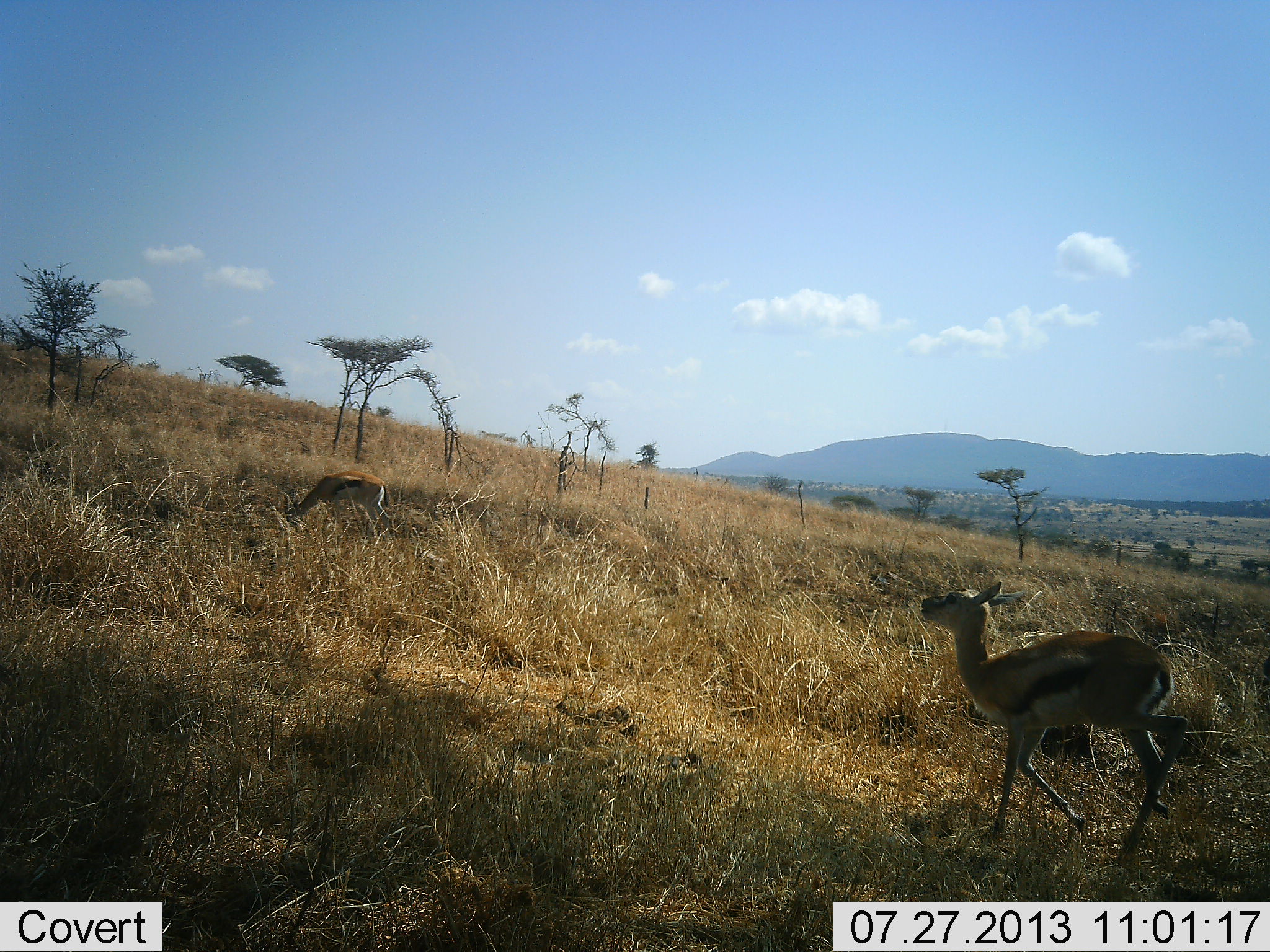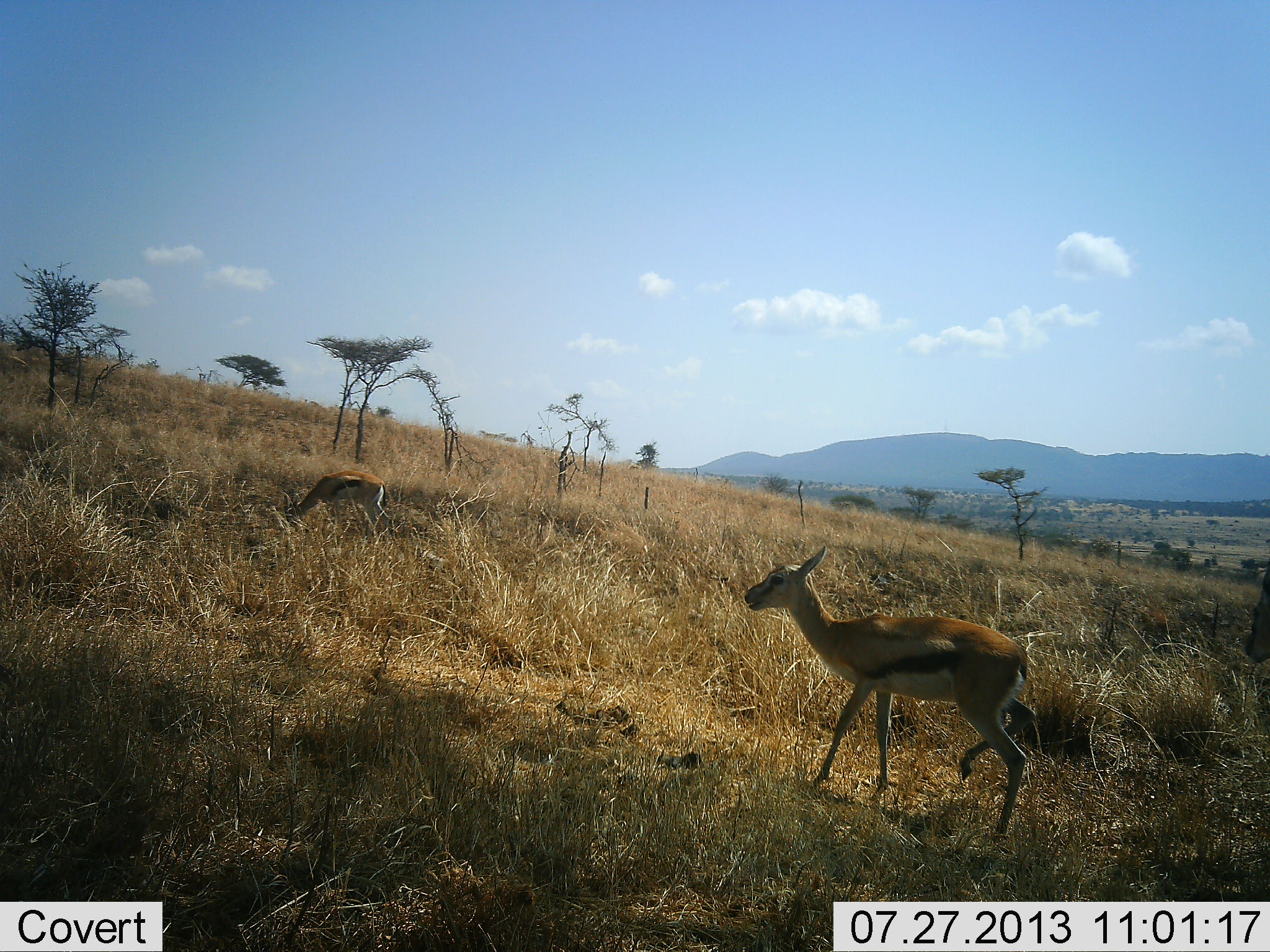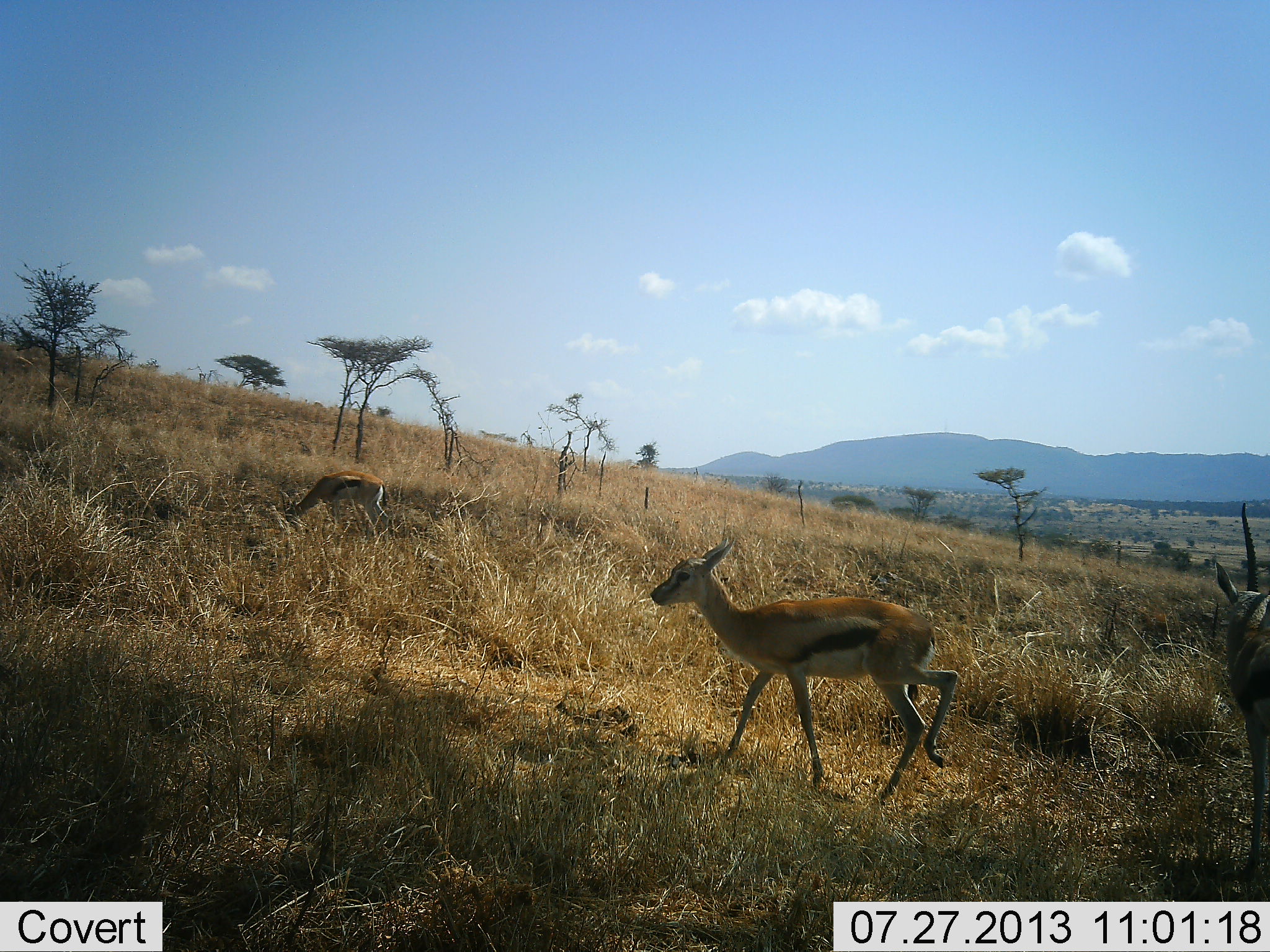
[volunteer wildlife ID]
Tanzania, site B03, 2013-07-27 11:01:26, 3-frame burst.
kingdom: Animalia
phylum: Chordata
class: Mammalia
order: Artiodactyla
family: Bovidae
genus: Eudorcas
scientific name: Eudorcas thomsonii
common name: thomson's gazelle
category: gazellethomsons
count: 3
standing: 26%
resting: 0%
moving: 87%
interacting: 4%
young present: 0%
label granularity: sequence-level